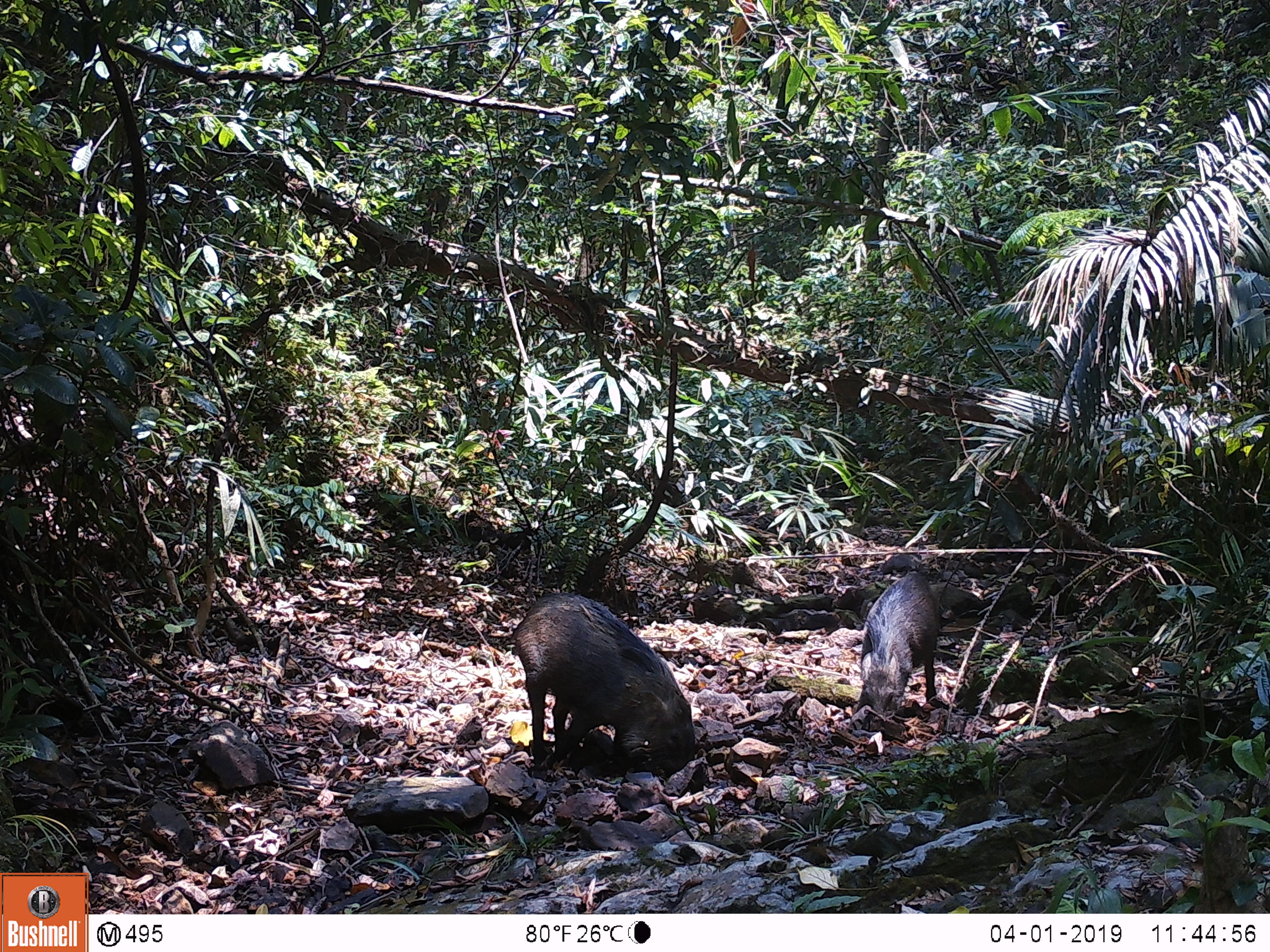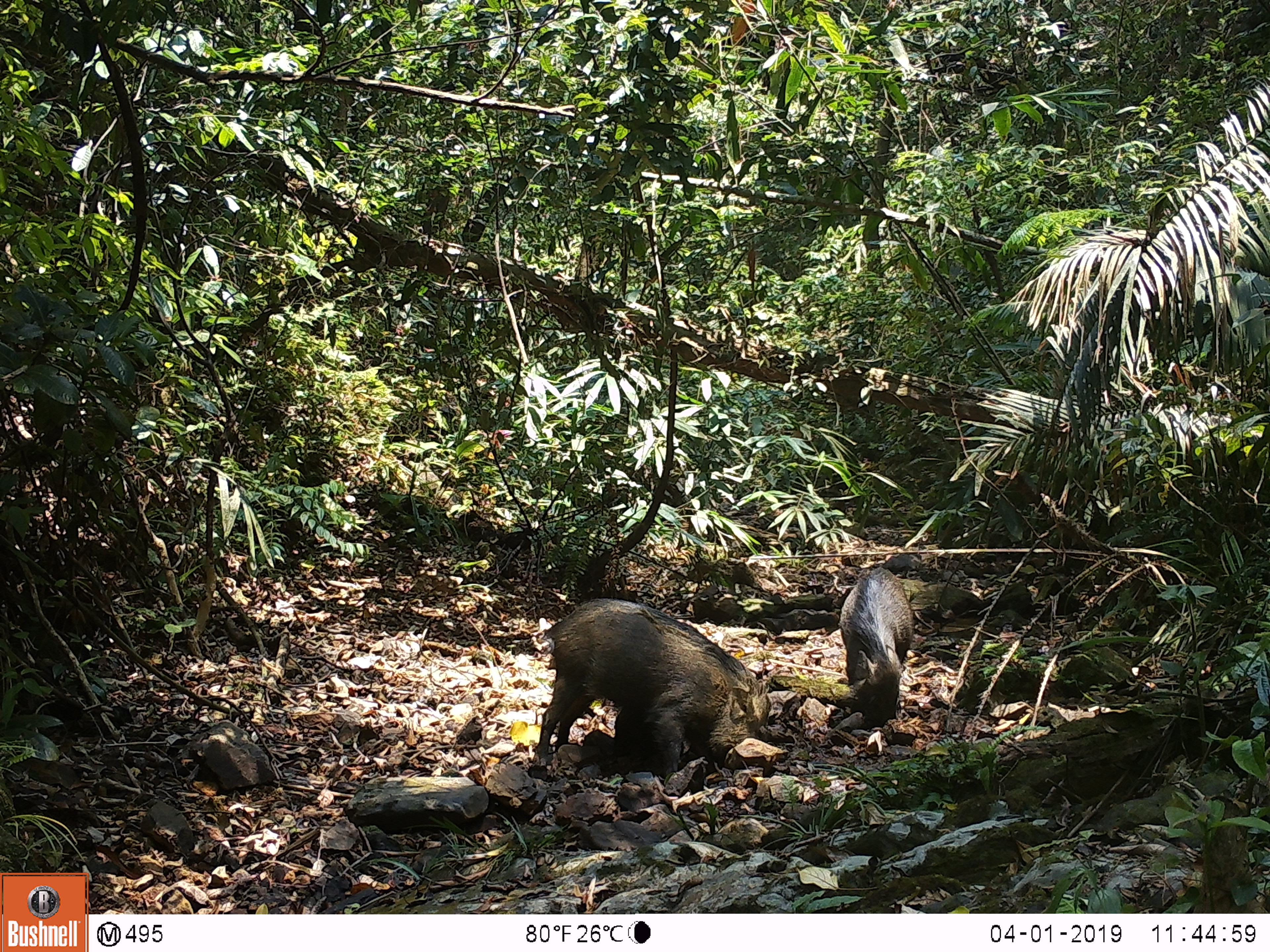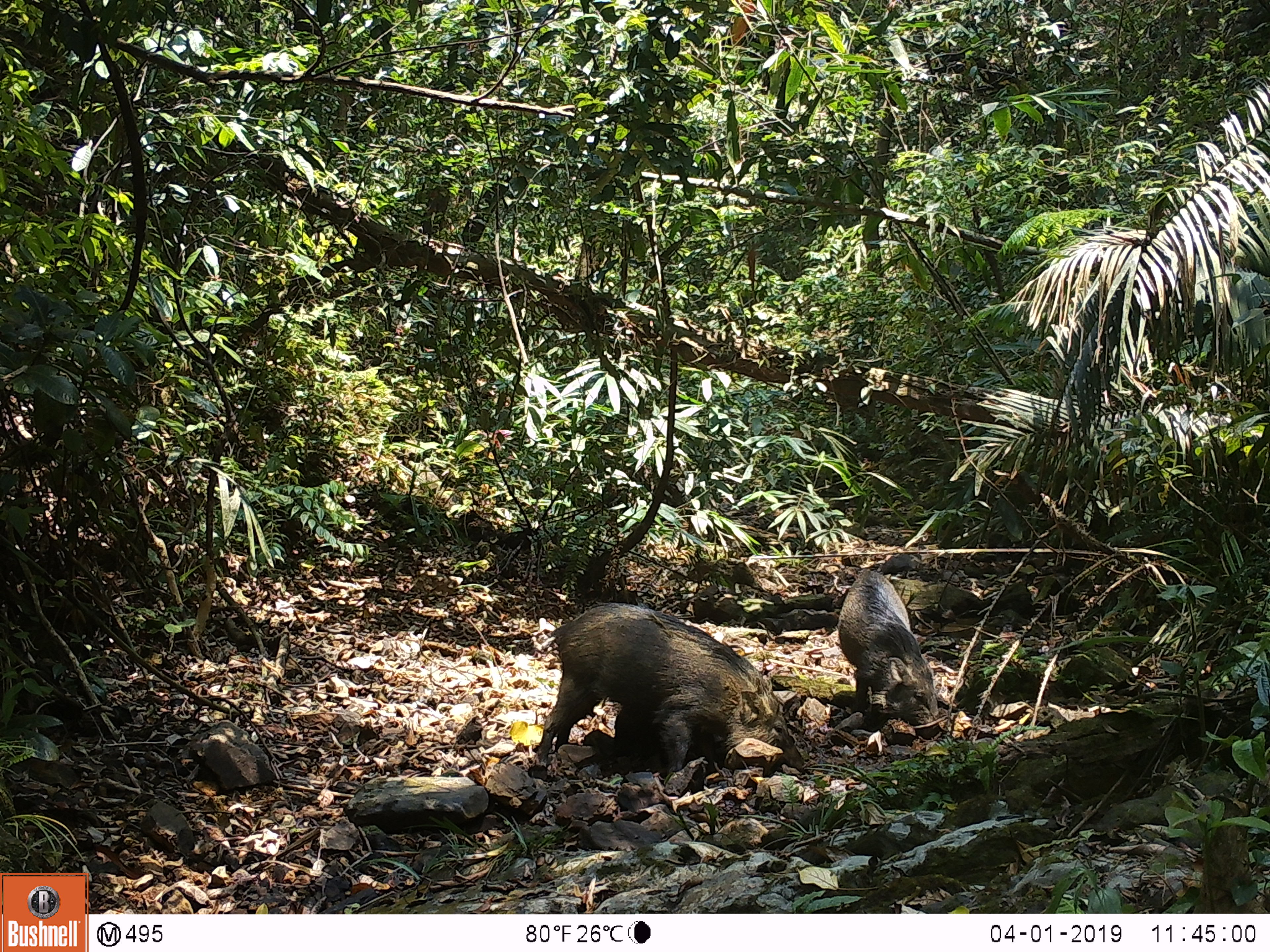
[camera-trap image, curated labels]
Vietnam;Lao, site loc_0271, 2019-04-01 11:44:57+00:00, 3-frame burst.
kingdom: Animalia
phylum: Chordata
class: Mammalia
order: Artiodactyla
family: Suidae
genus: Sus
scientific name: Sus scrofa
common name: eurasian wild pig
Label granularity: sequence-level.